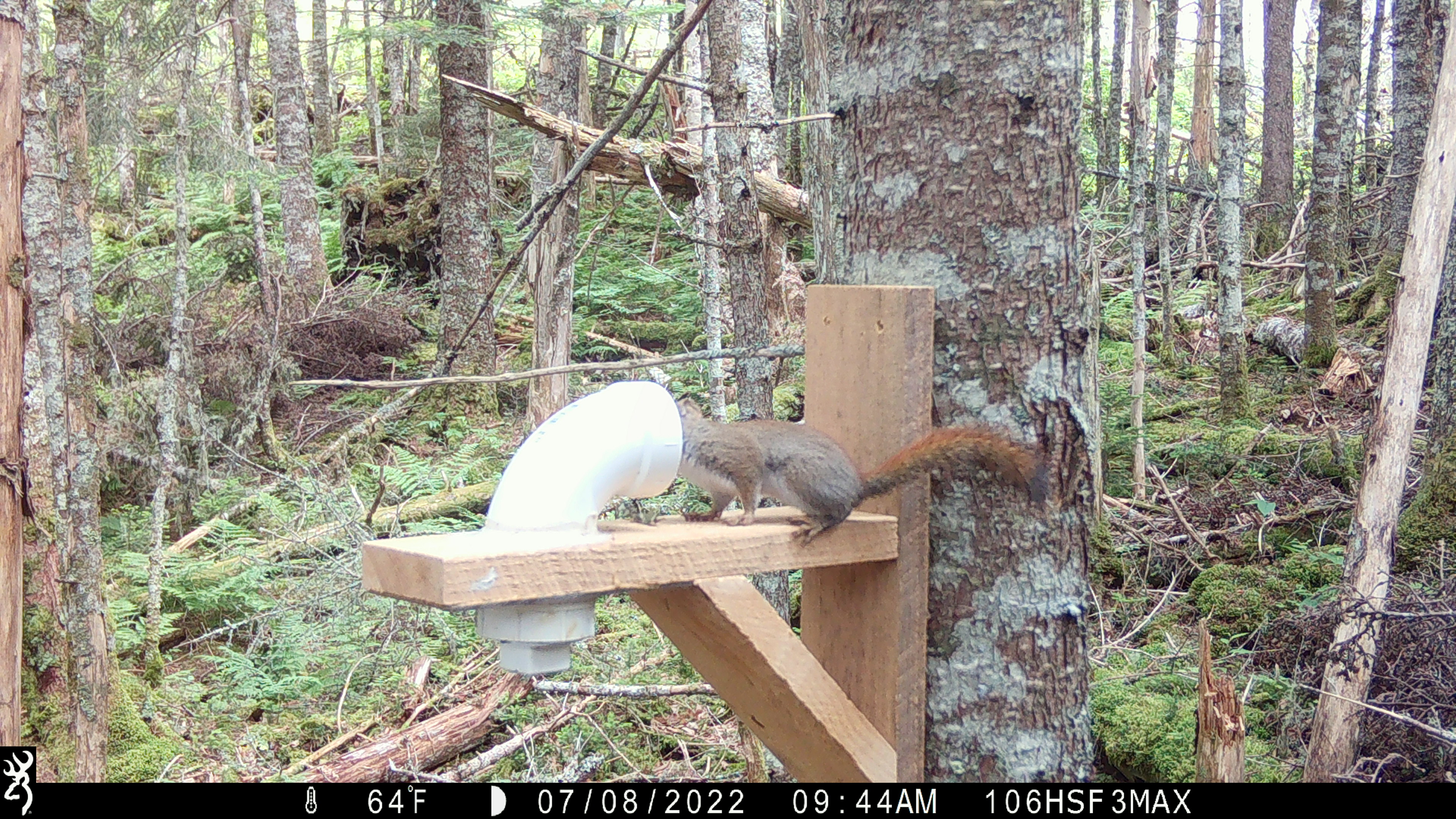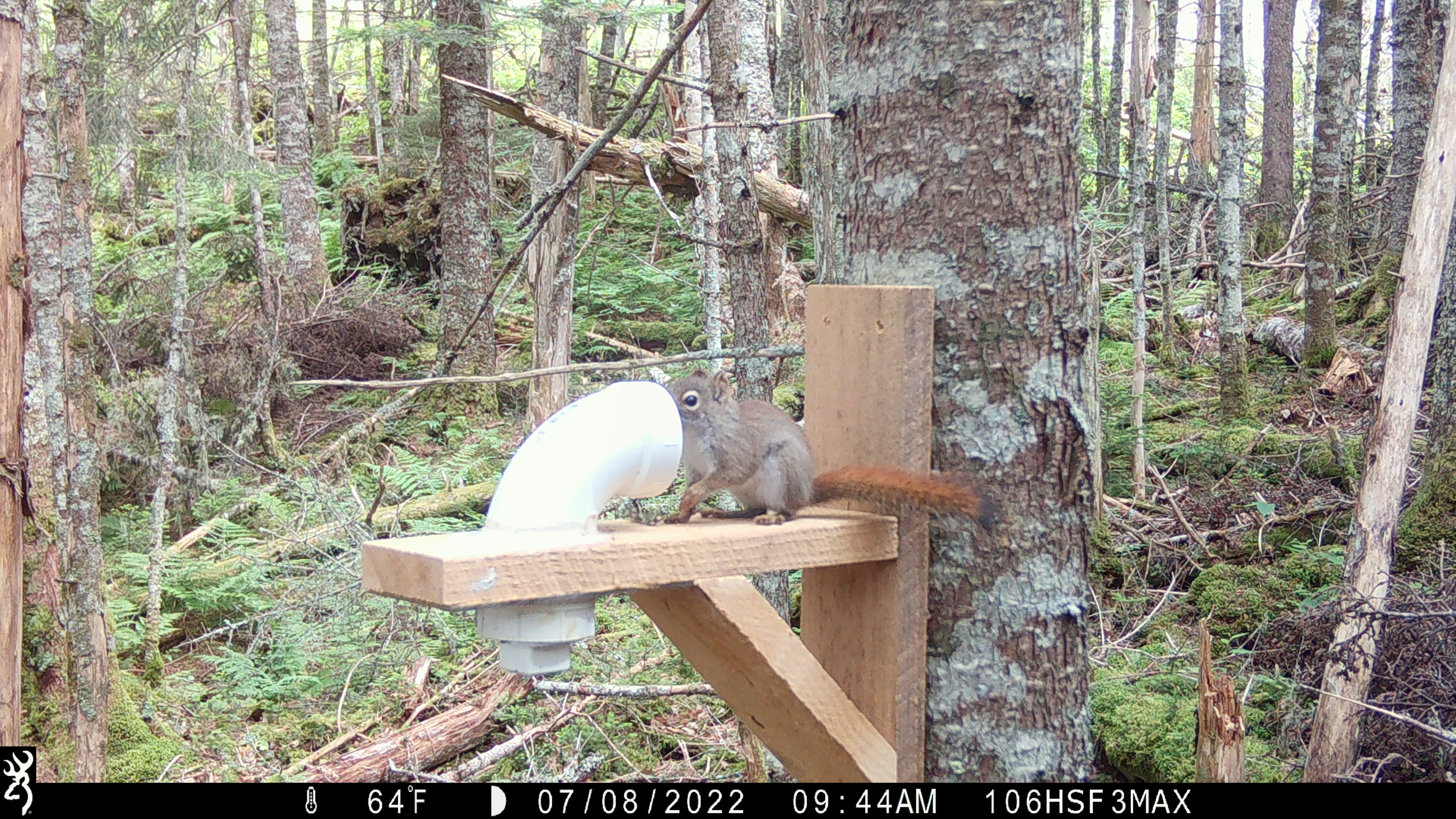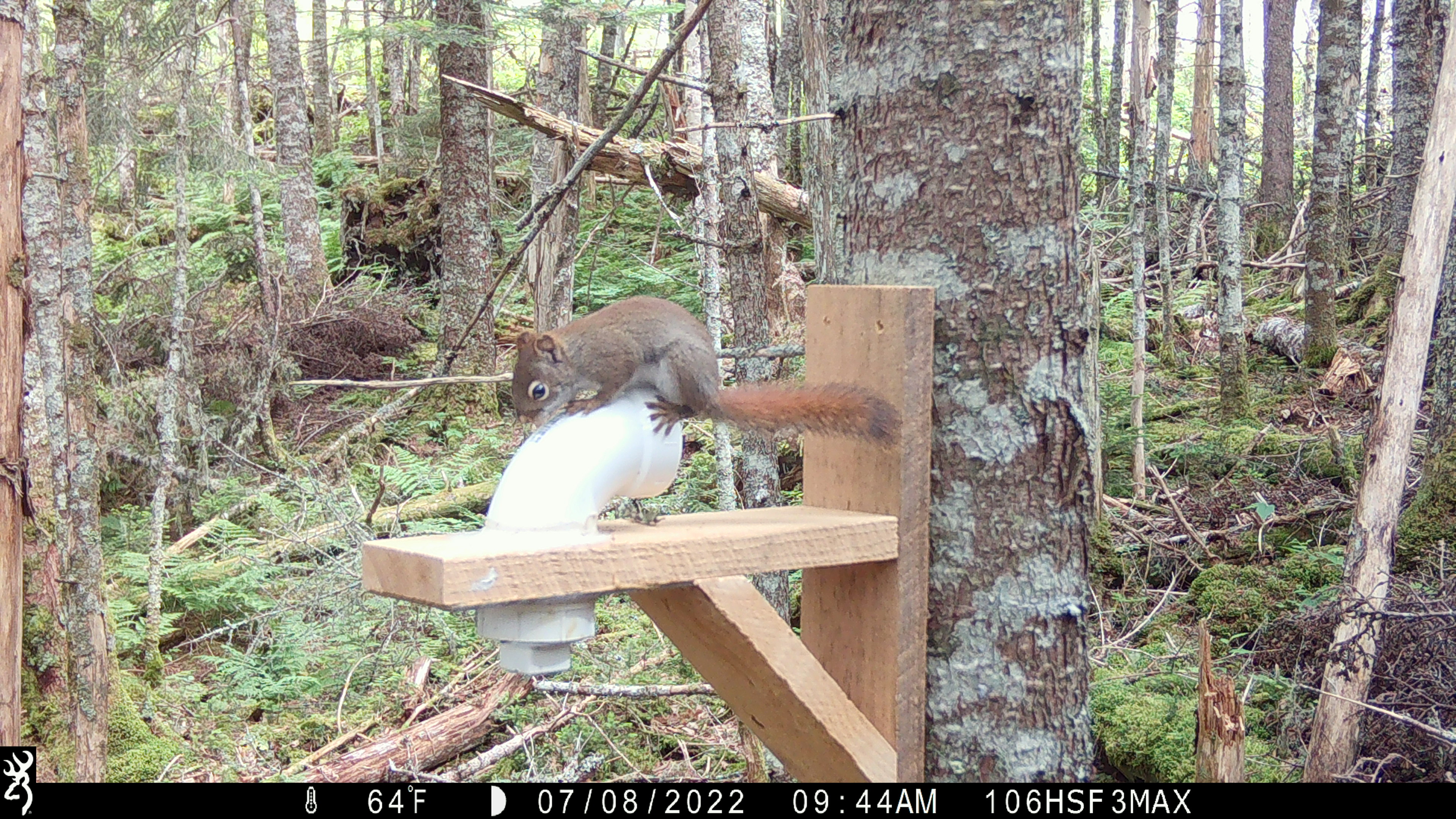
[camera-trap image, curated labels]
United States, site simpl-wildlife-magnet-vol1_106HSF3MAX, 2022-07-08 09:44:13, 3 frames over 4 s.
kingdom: Animalia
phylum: Chordata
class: Mammalia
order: Rodentia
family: Sciuridae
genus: Tamiasciurus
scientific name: Tamiasciurus hudsonicus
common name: red squirrel